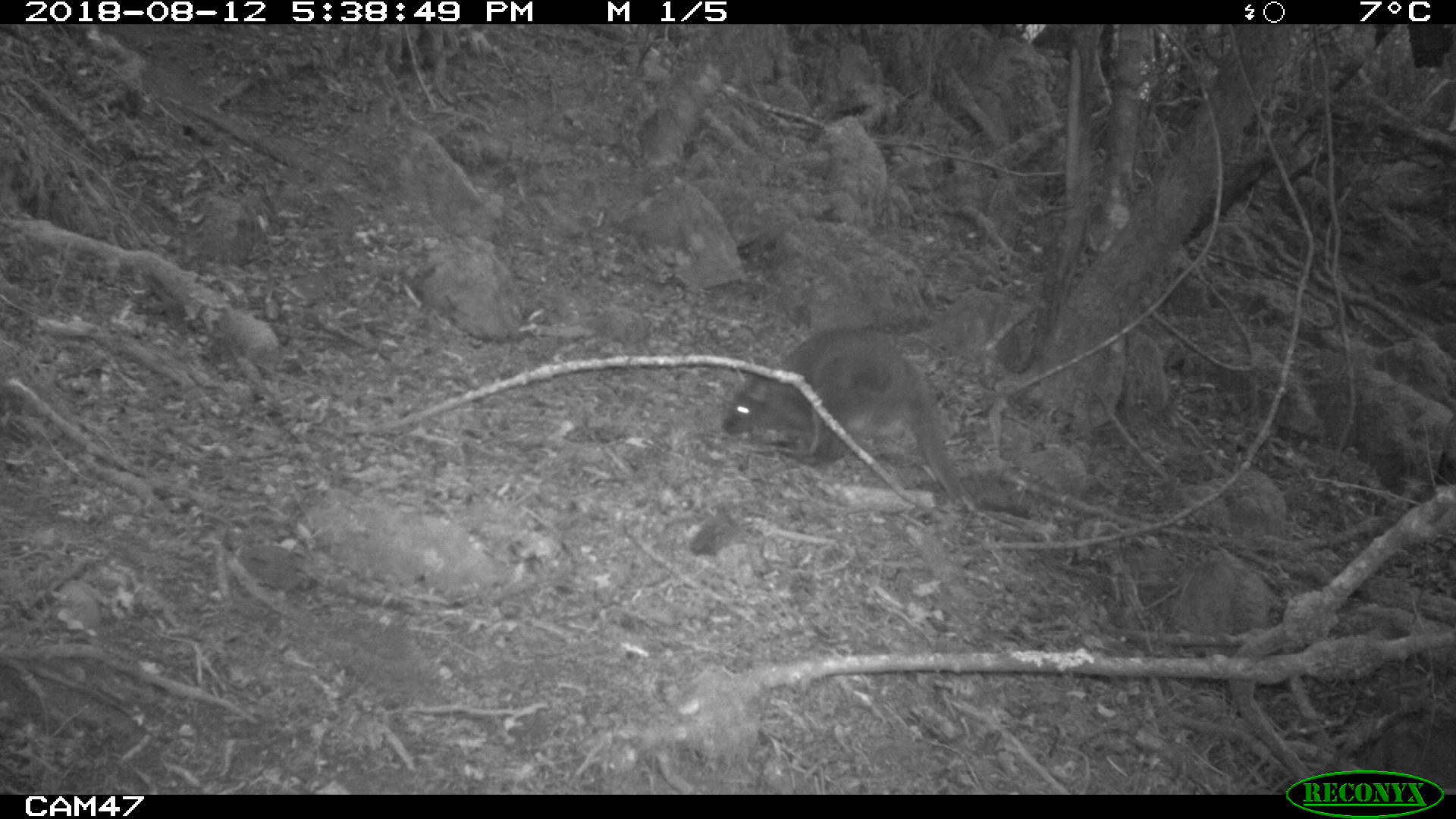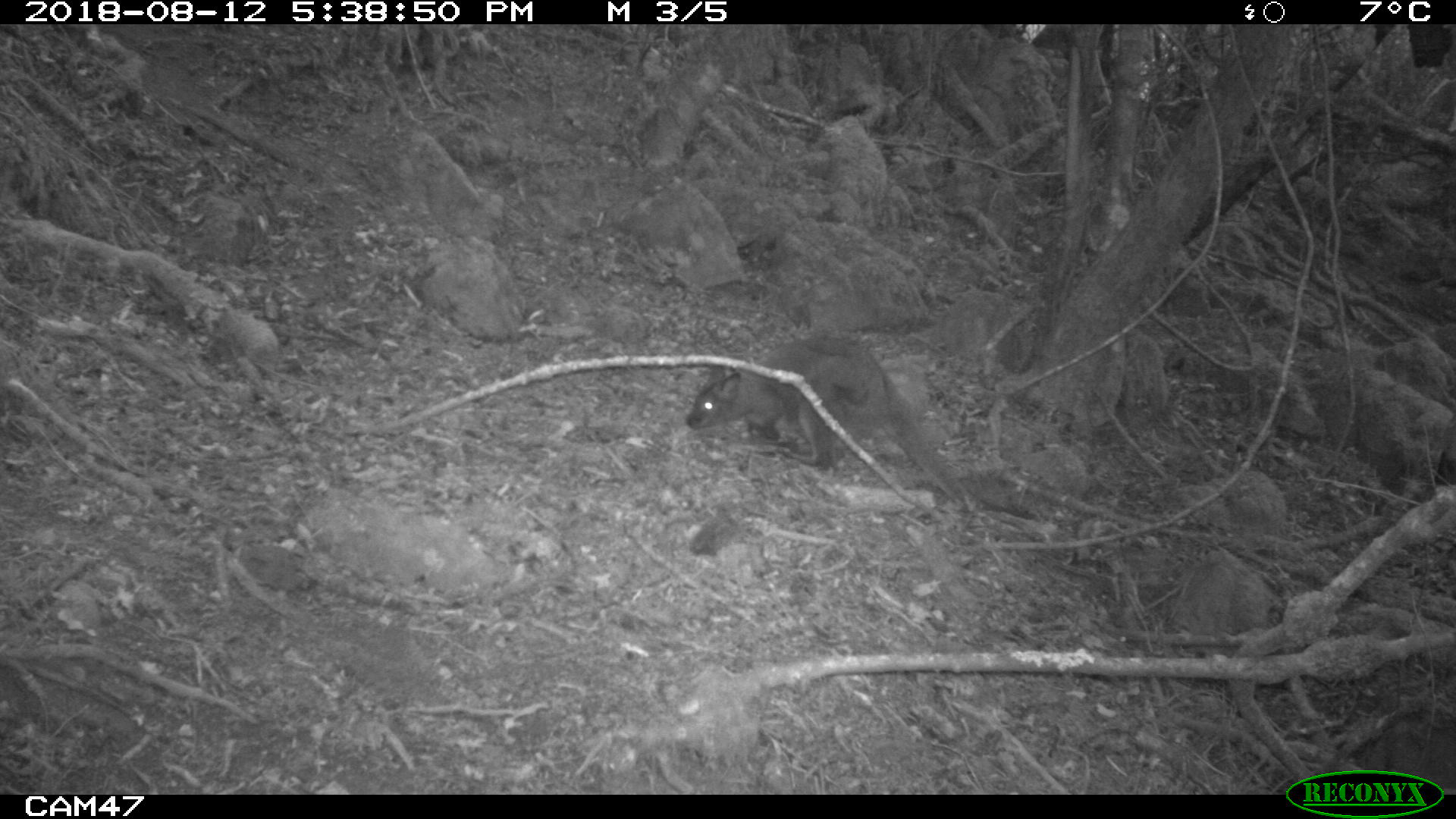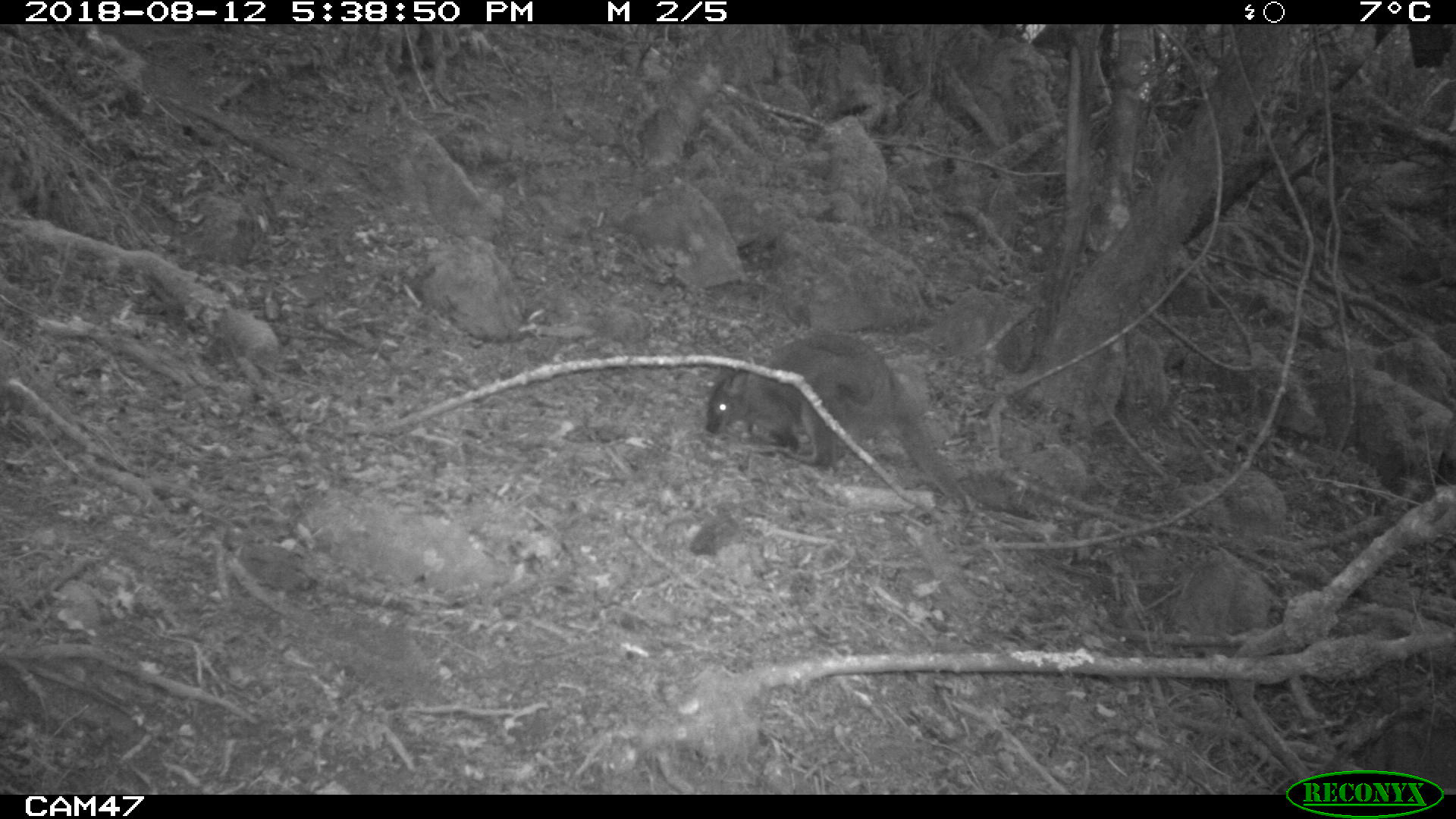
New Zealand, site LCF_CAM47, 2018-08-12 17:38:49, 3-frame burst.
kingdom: Animalia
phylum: Chordata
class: Mammalia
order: Diprotodontia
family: Macropodidae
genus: Notamacropus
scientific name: Notamacropus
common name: wallaby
Wallaby (Notamacropus).